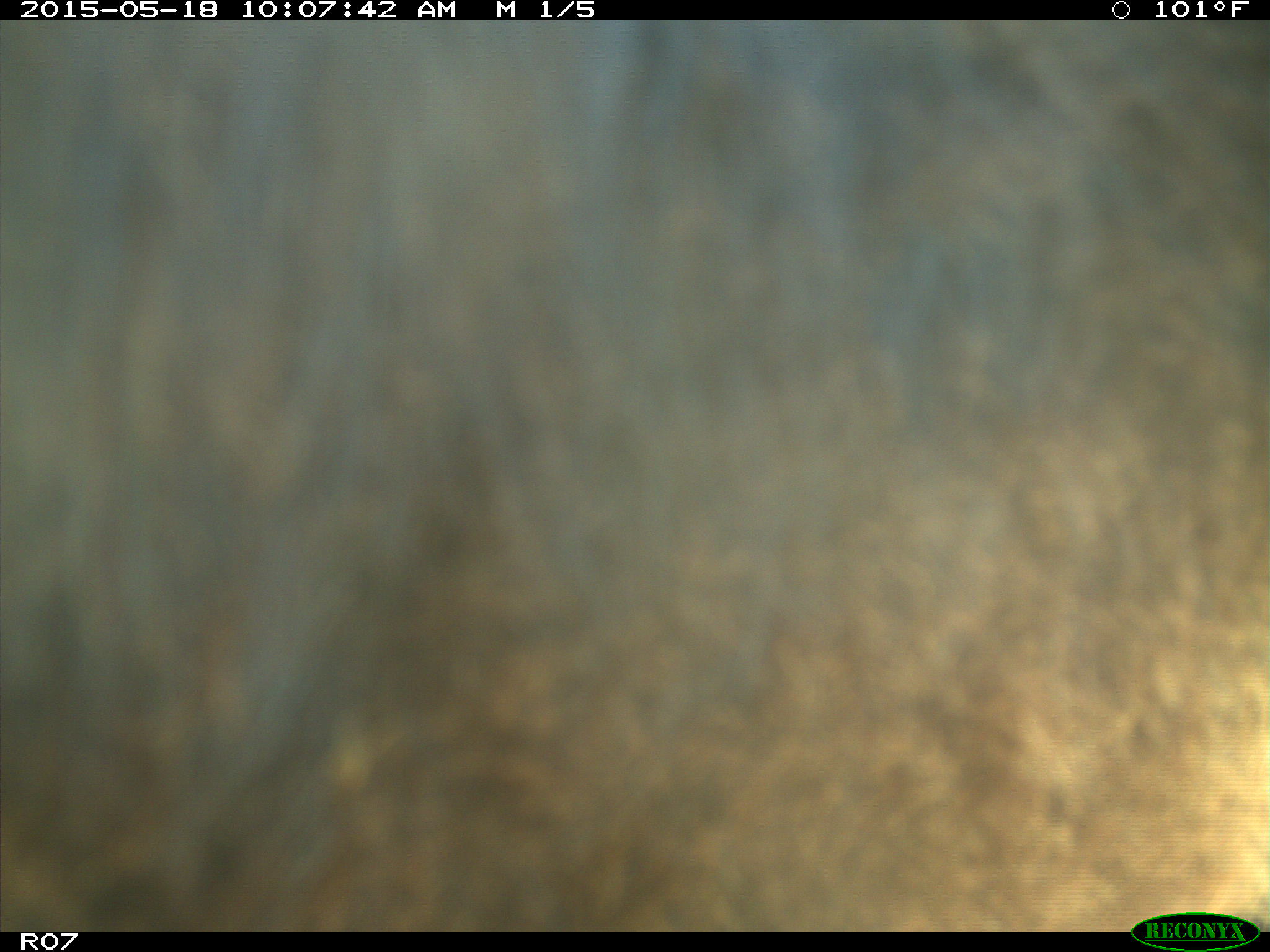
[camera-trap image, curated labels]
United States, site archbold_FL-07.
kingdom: Animalia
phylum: Chordata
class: Mammalia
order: Artiodactyla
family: Bovidae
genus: Bos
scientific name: Bos taurus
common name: domestic cow